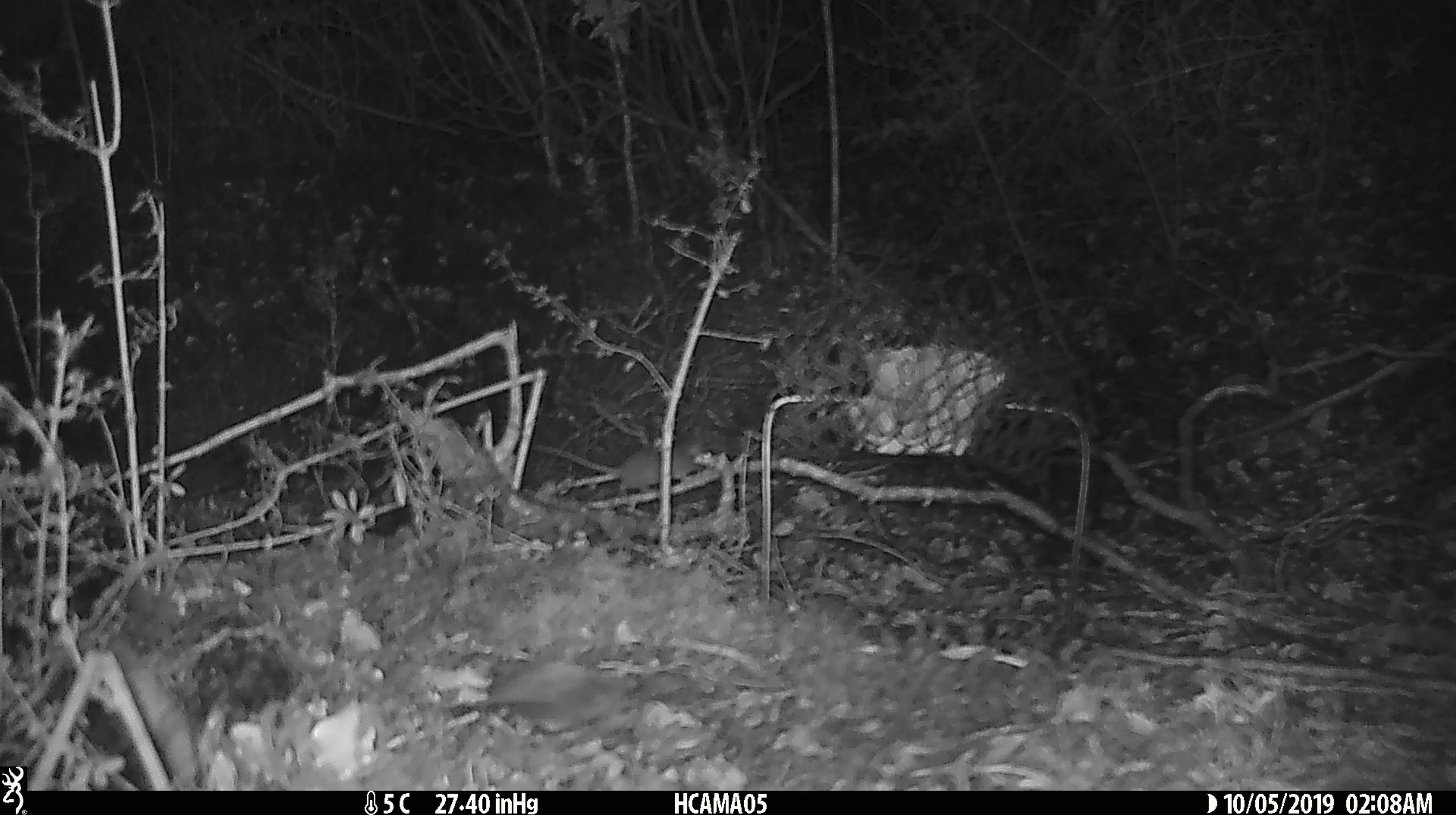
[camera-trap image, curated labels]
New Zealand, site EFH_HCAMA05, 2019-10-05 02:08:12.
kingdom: Animalia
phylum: Chordata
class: Mammalia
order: Rodentia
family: Muridae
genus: Mus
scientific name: Mus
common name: mouse